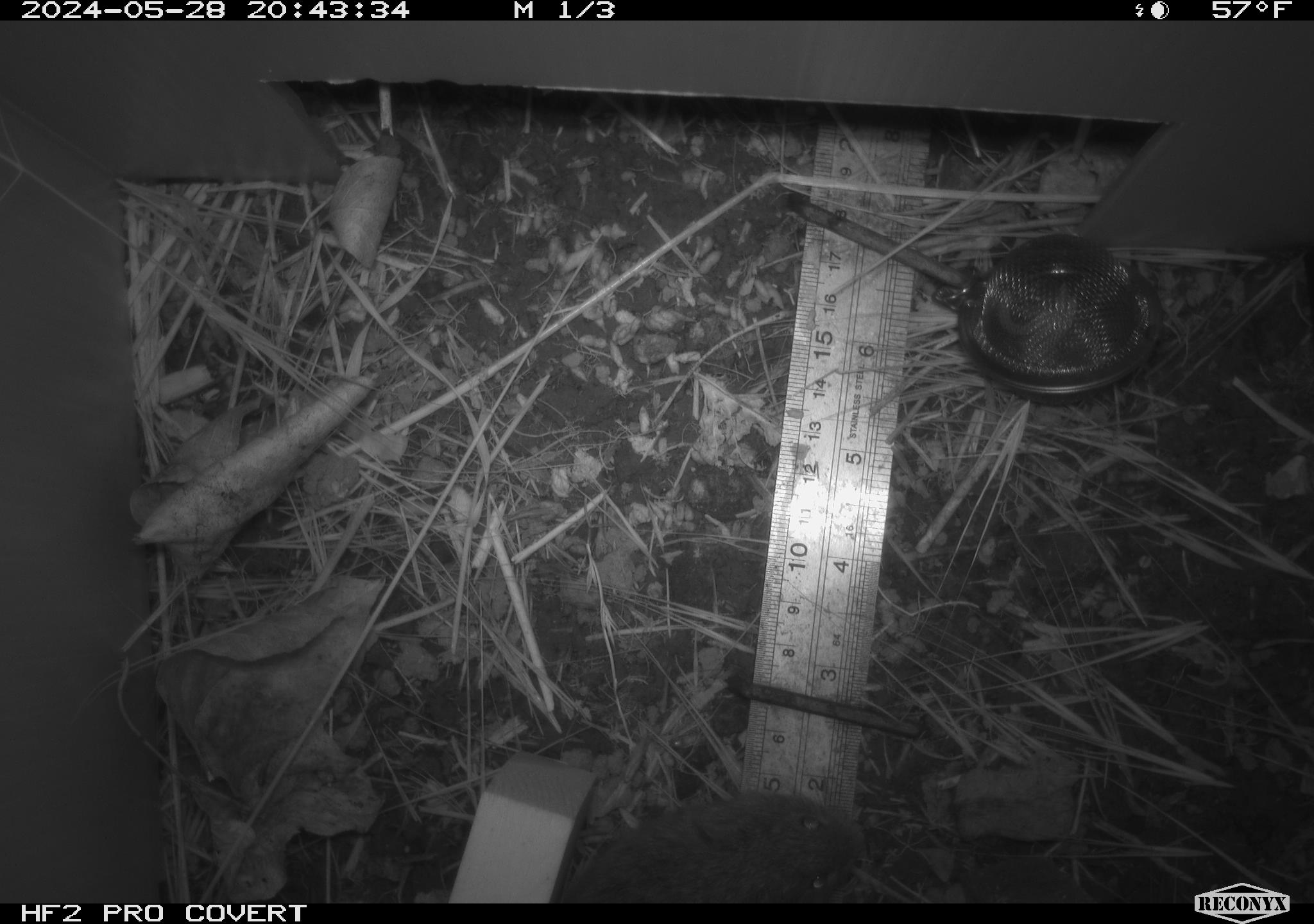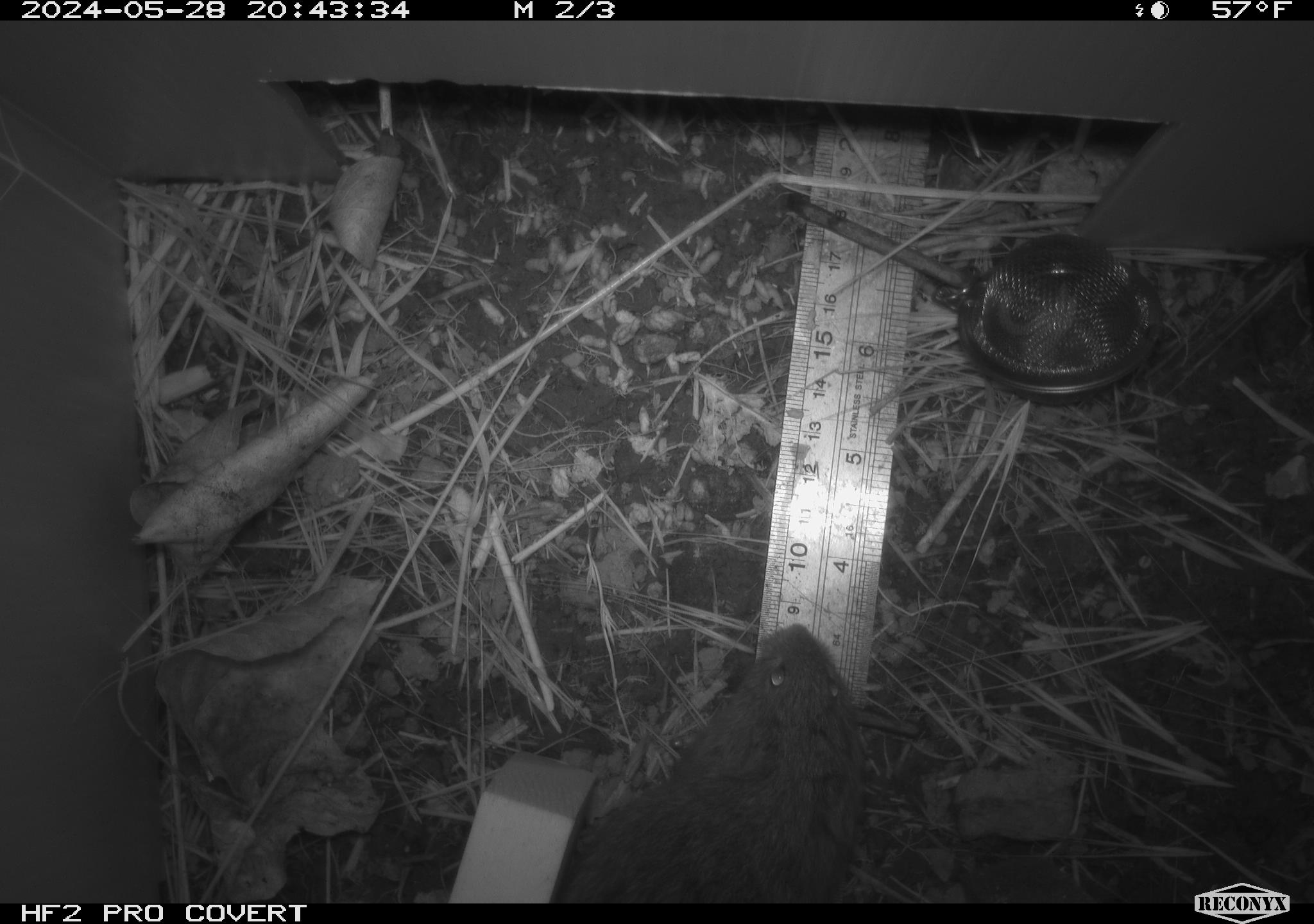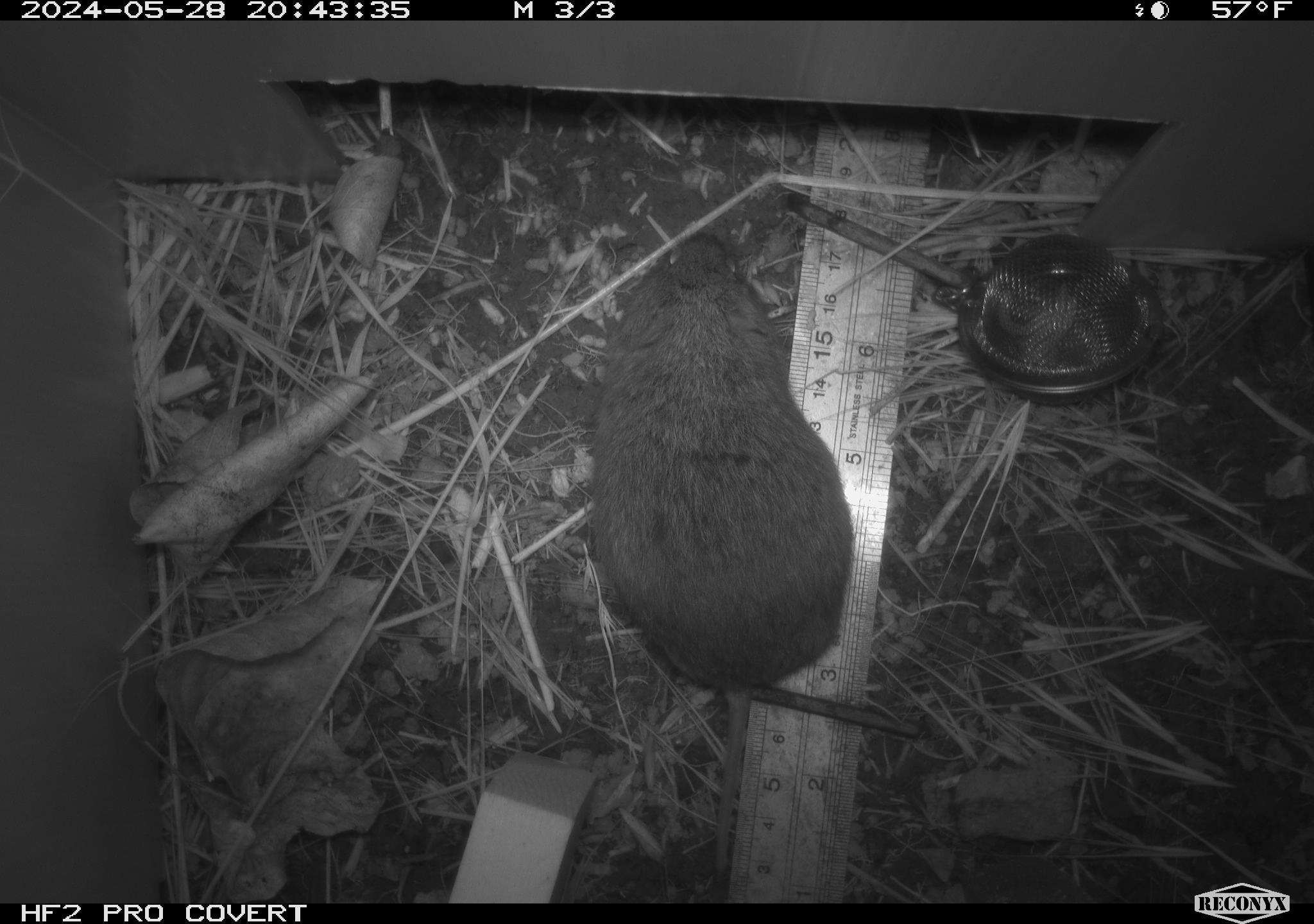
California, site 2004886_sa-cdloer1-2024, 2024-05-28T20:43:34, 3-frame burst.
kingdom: Animalia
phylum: Chordata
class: Mammalia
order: Rodentia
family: Cricetidae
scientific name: Arvicolinae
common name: voles, lemmings, and muskrats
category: arvicolinae subfamily